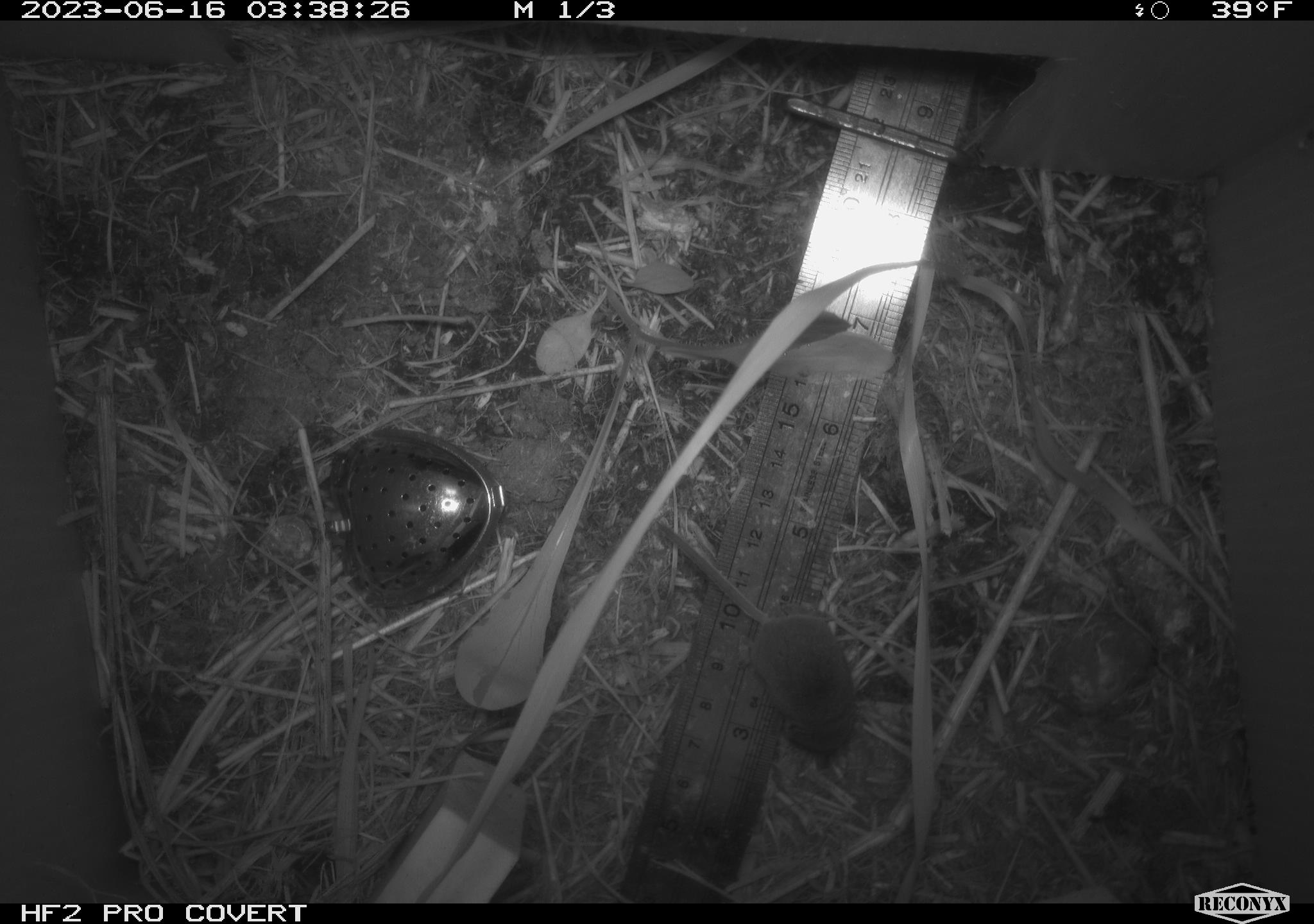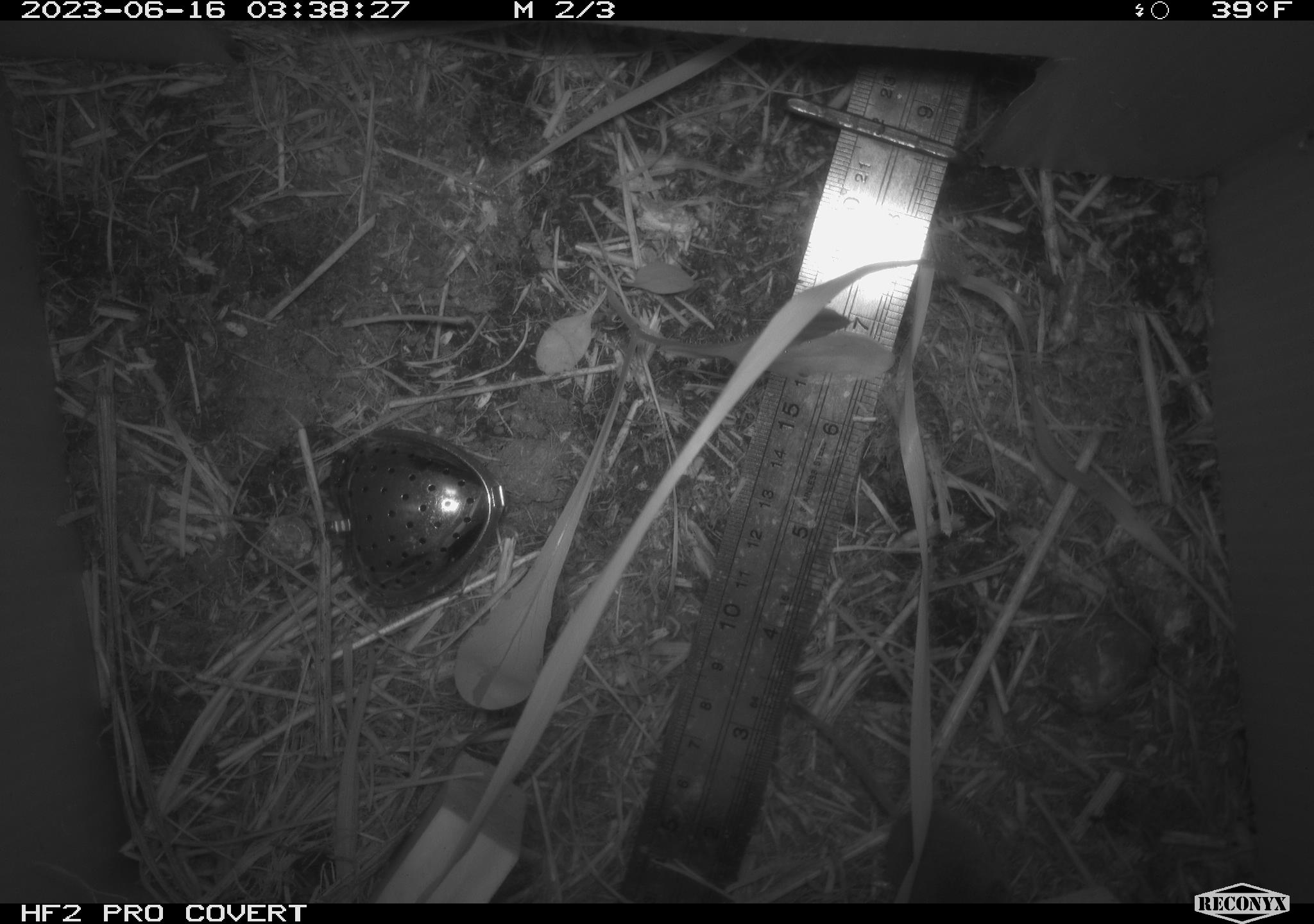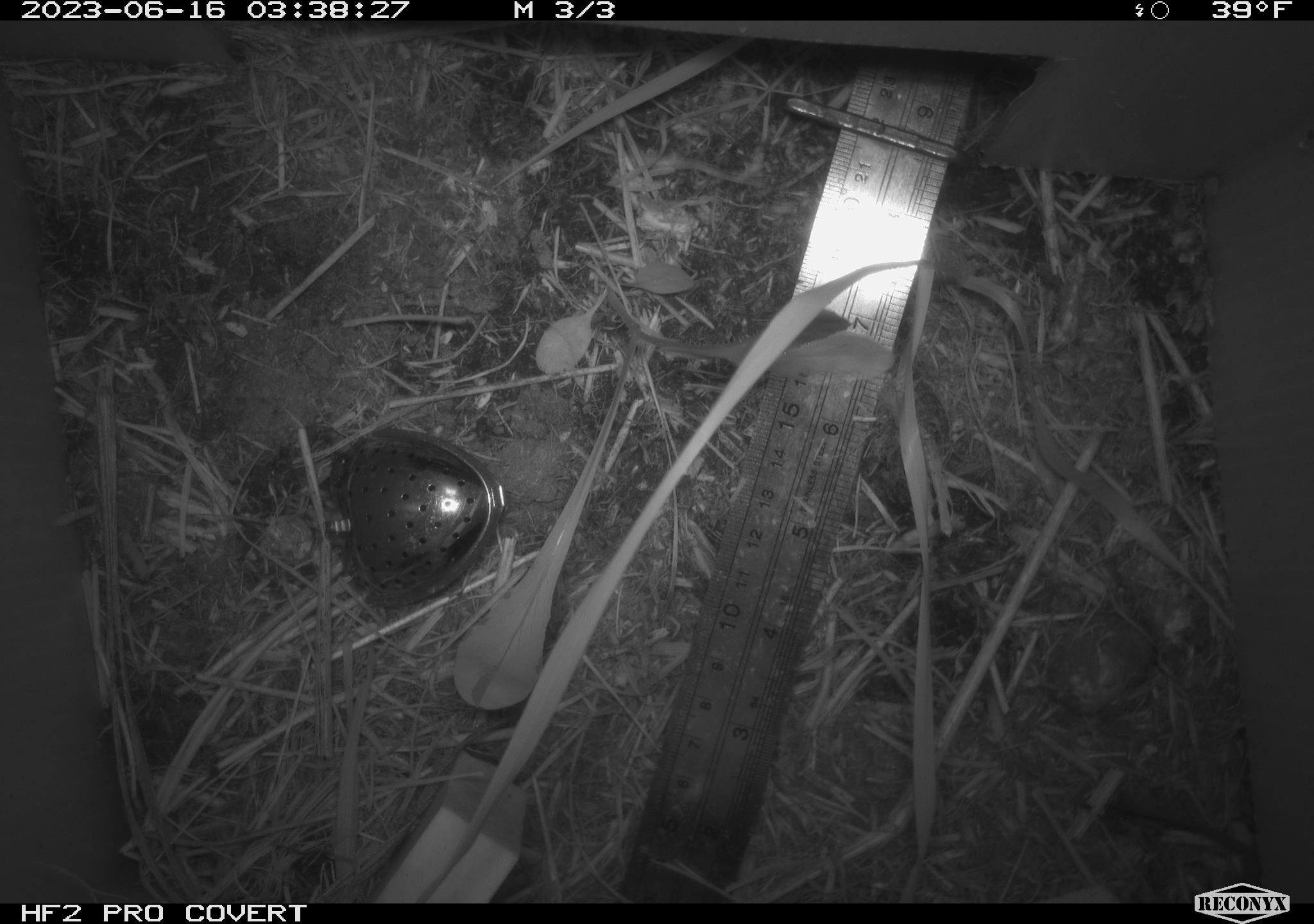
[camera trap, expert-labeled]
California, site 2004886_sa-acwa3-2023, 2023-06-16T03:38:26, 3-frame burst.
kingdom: Animalia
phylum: Chordata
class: Mammalia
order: Eulipotyphla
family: Soricidae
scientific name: Soricidae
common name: shrews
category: soricidae family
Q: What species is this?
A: Soricidae family (shrews) (Soricidae).